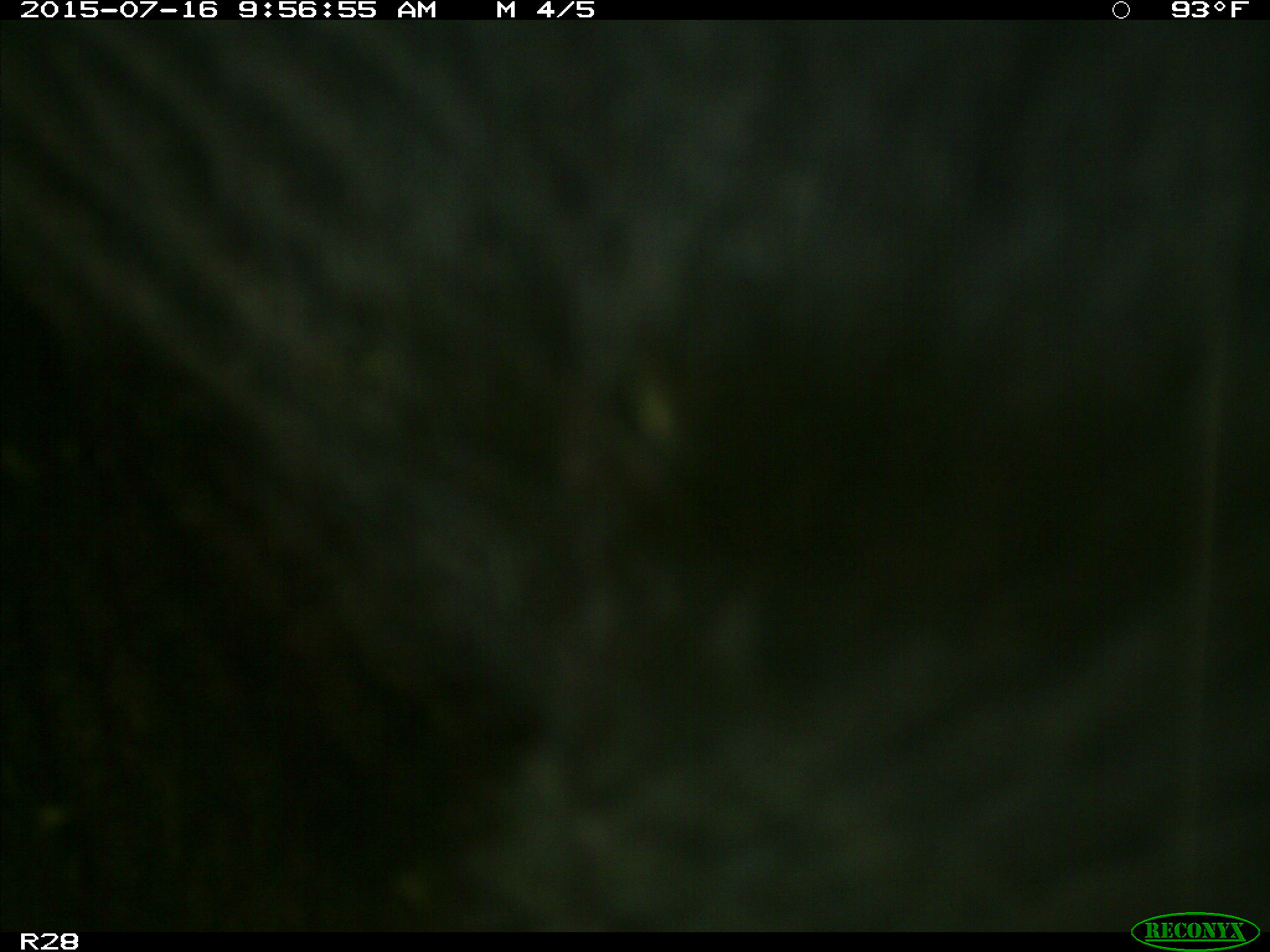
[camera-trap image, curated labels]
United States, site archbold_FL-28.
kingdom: Animalia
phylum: Chordata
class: Mammalia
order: Artiodactyla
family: Bovidae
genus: Bos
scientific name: Bos taurus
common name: domestic cow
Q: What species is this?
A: Bos taurus (domestic cow).